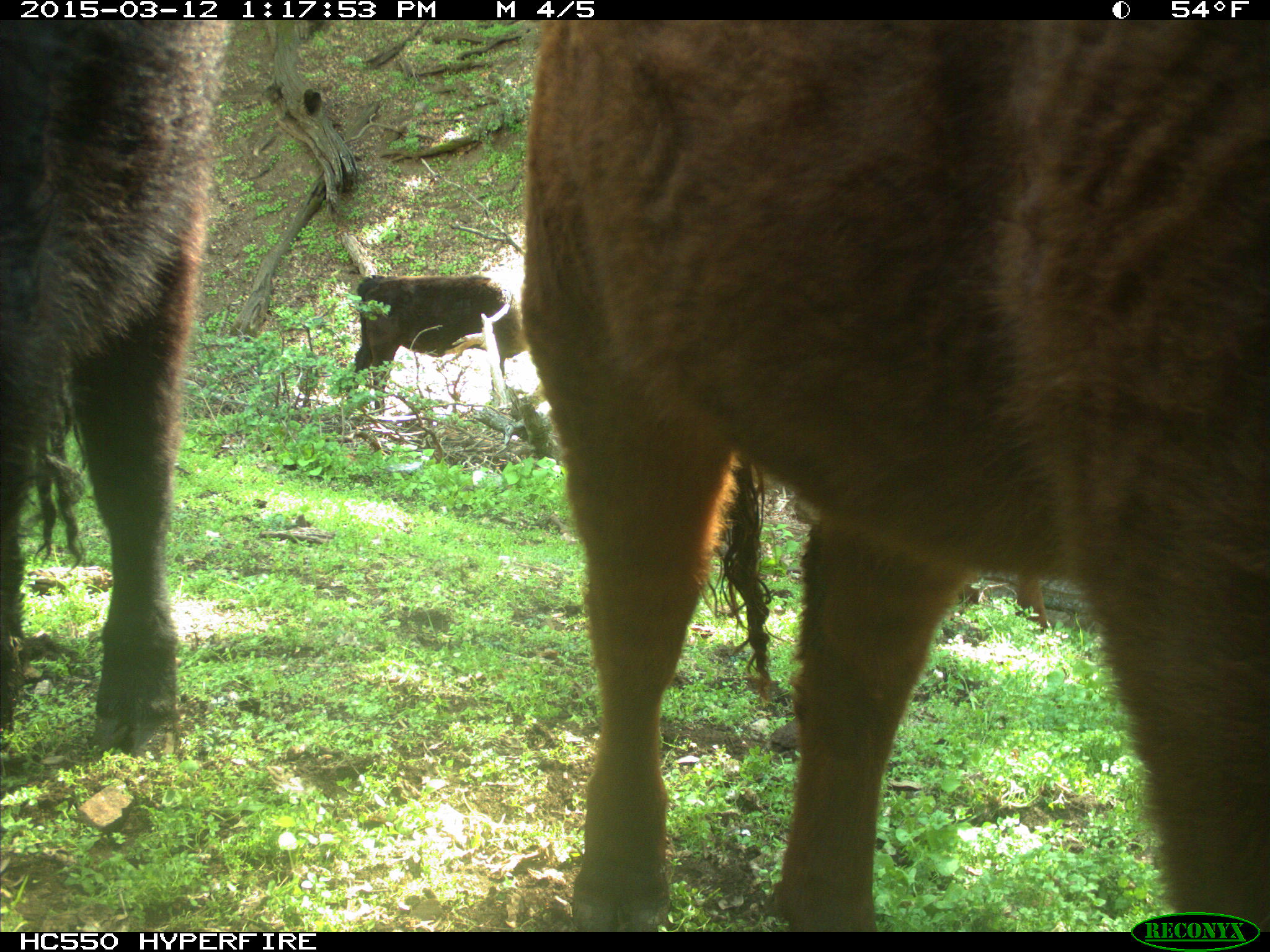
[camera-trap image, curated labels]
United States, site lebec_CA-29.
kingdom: Animalia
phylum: Chordata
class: Mammalia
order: Artiodactyla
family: Bovidae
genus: Bos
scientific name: Bos taurus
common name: domestic cow